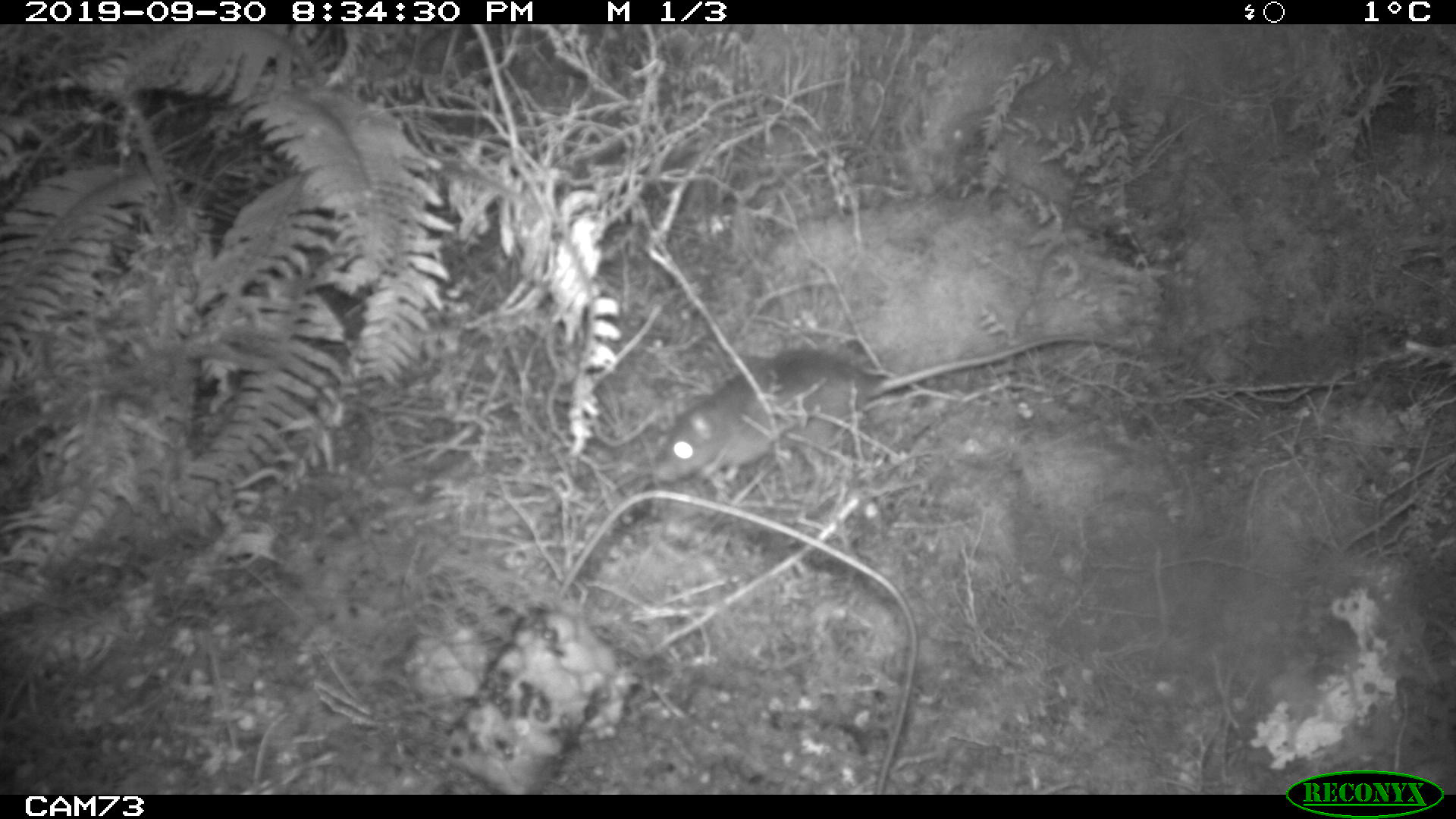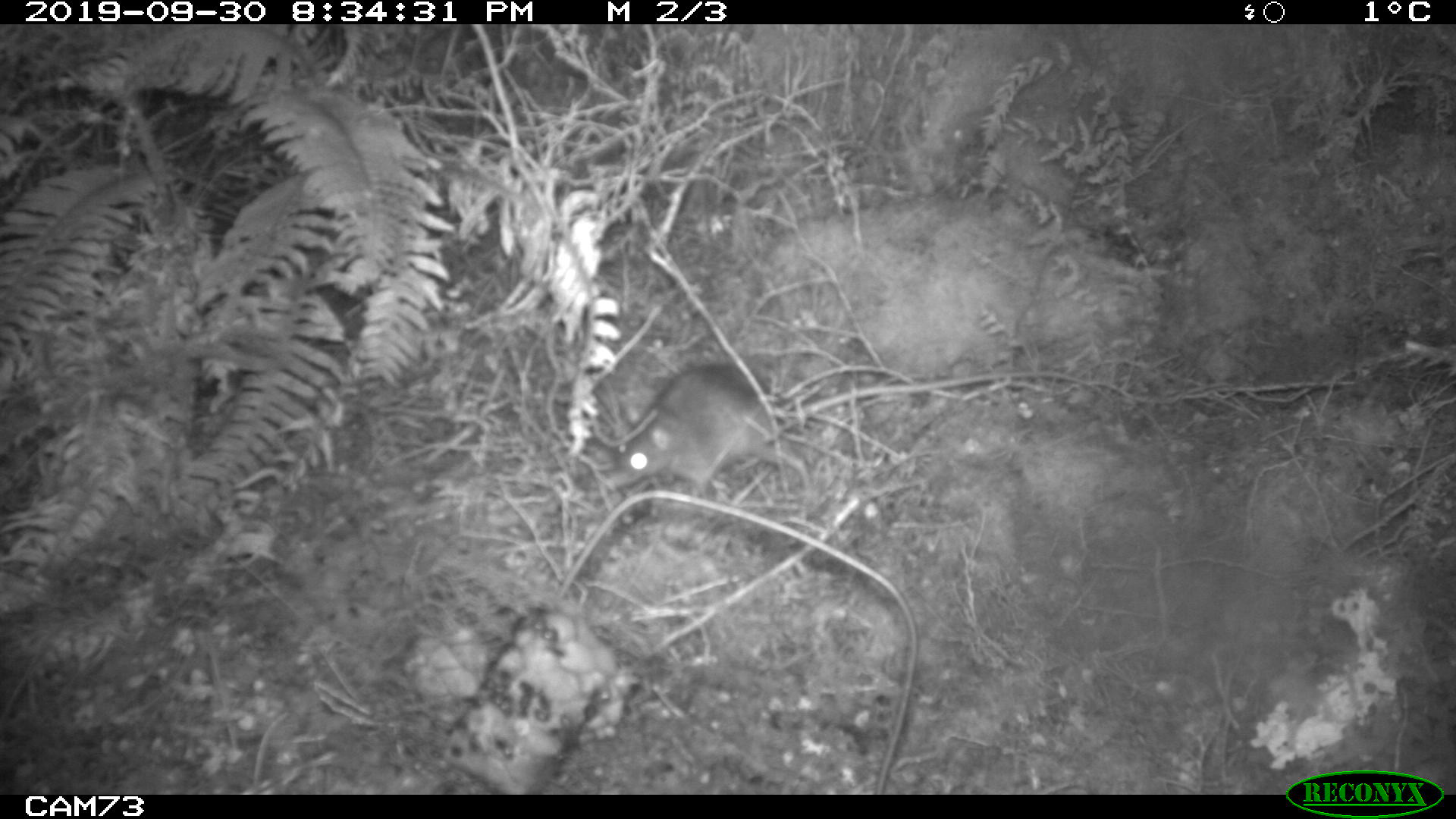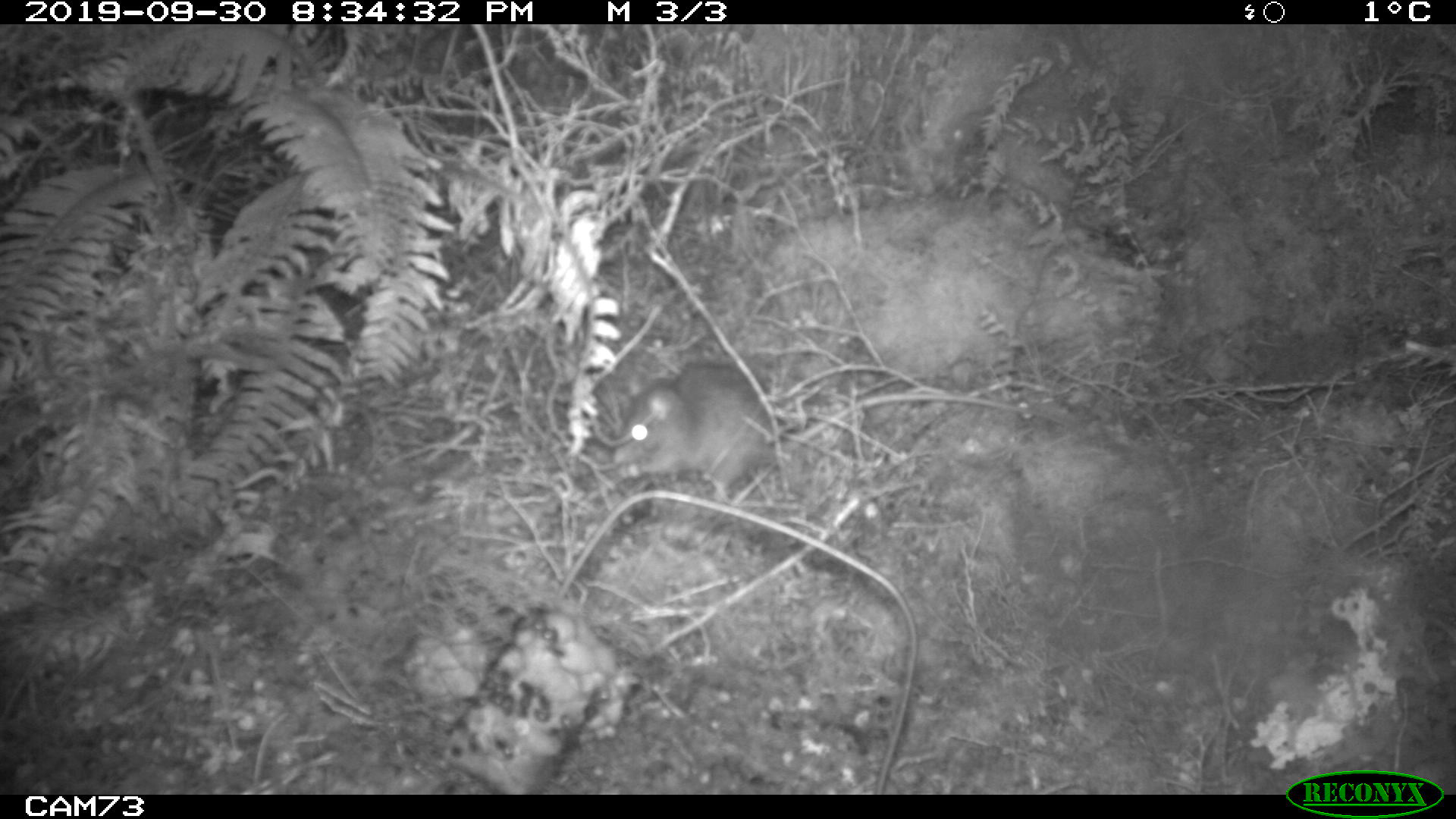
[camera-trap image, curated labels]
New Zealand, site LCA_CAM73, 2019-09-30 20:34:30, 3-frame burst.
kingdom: Animalia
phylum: Chordata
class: Mammalia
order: Rodentia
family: Muridae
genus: Rattus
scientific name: Rattus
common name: rat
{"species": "rat (Rattus)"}